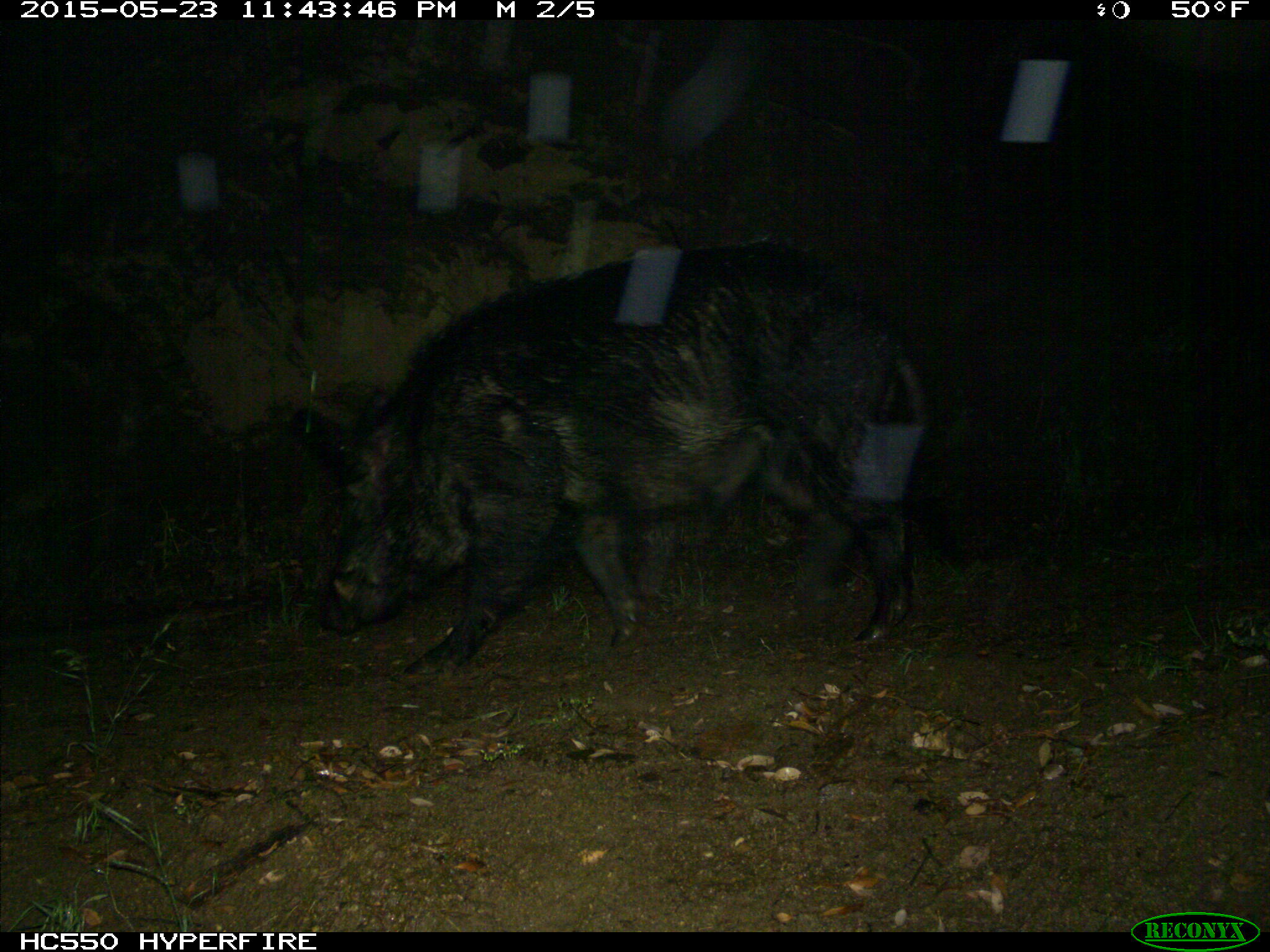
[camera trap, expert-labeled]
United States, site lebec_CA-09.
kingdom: Animalia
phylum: Chordata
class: Mammalia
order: Artiodactyla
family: Suidae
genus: Sus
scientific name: Sus scrofa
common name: wild boar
Sus scrofa (wild boar).